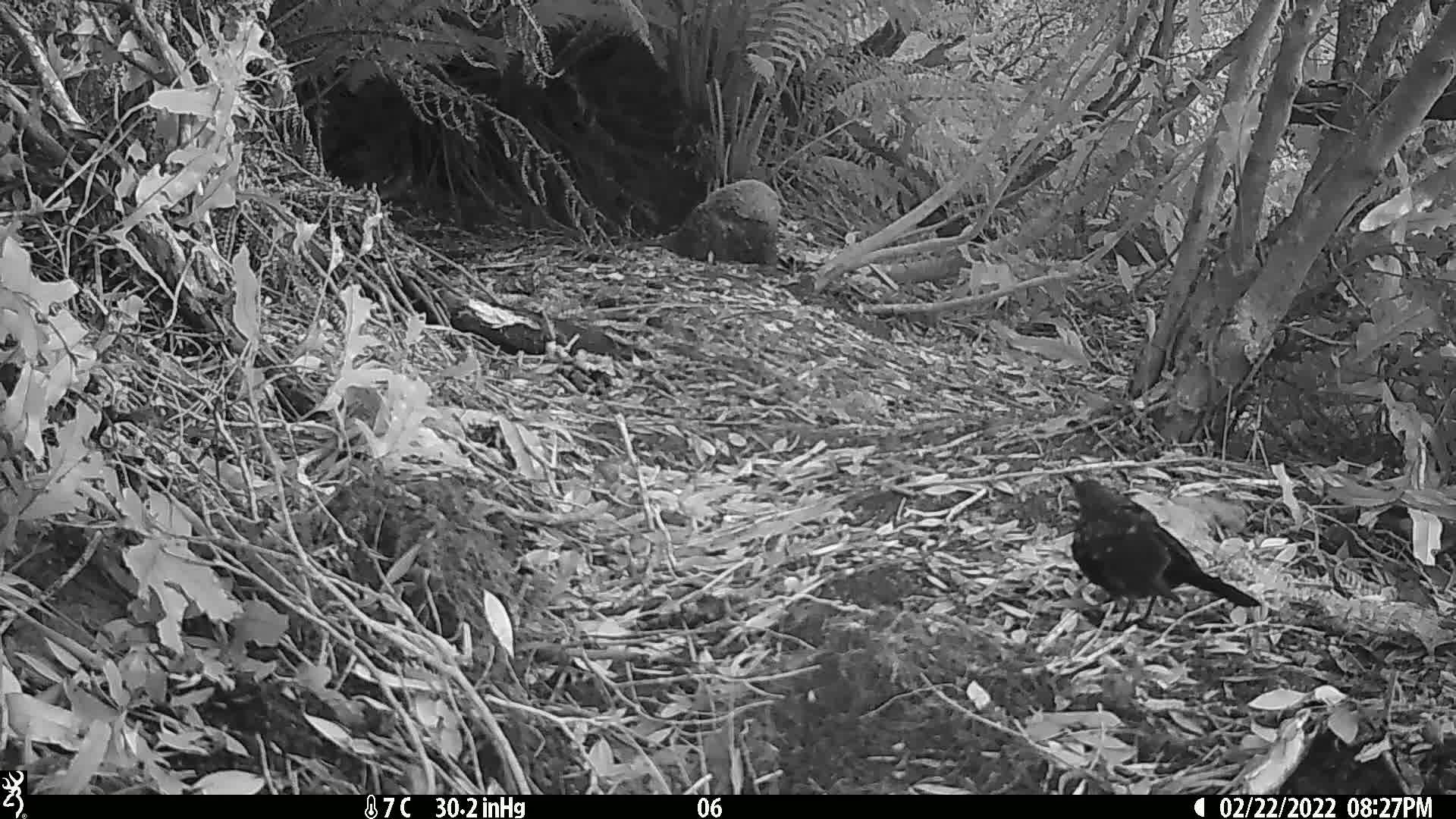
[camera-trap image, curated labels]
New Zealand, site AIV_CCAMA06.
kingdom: Animalia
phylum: Chordata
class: Aves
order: Passeriformes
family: Turdidae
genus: Turdus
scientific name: Turdus merula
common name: eurasian blackbird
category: blackbird